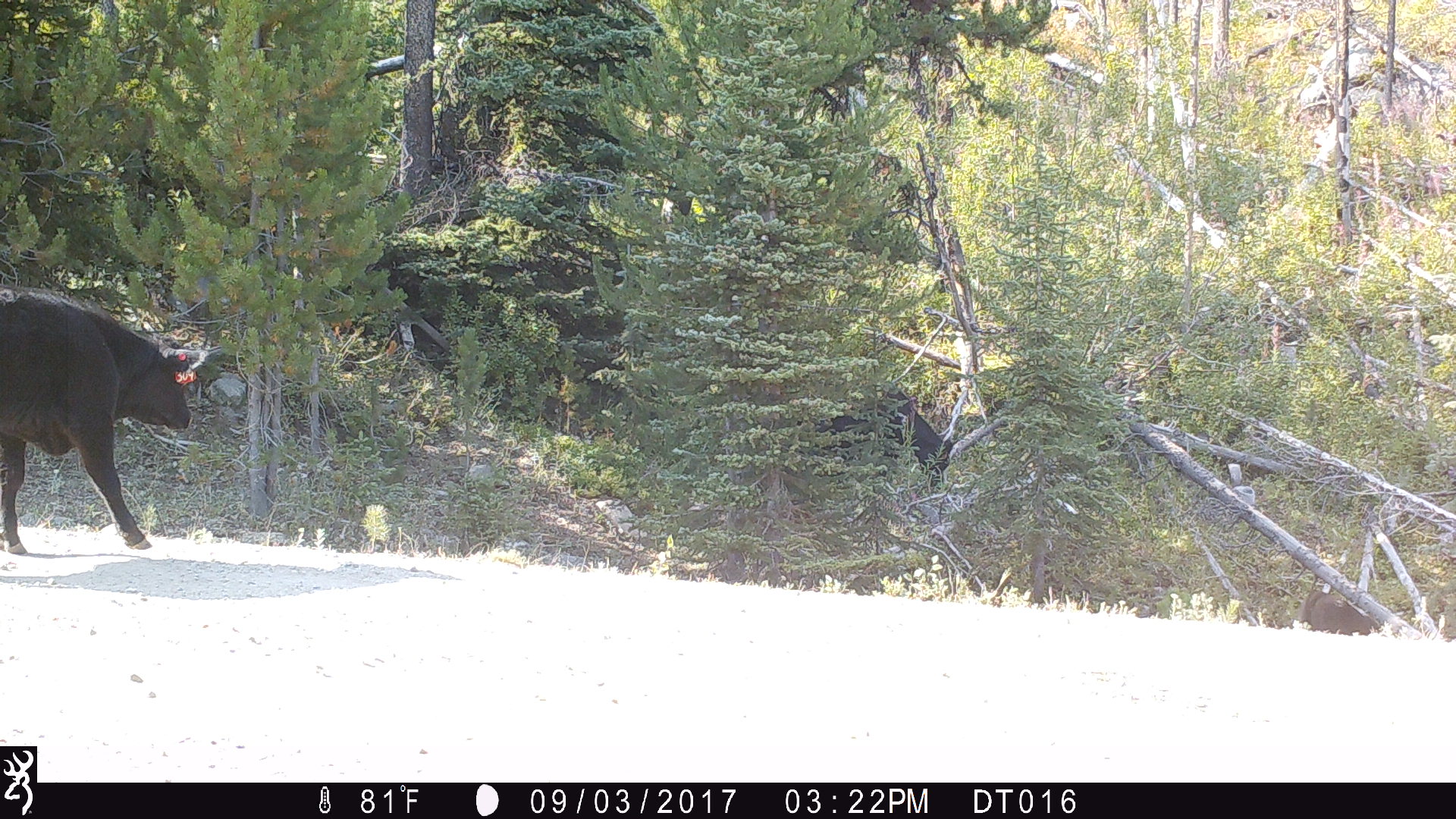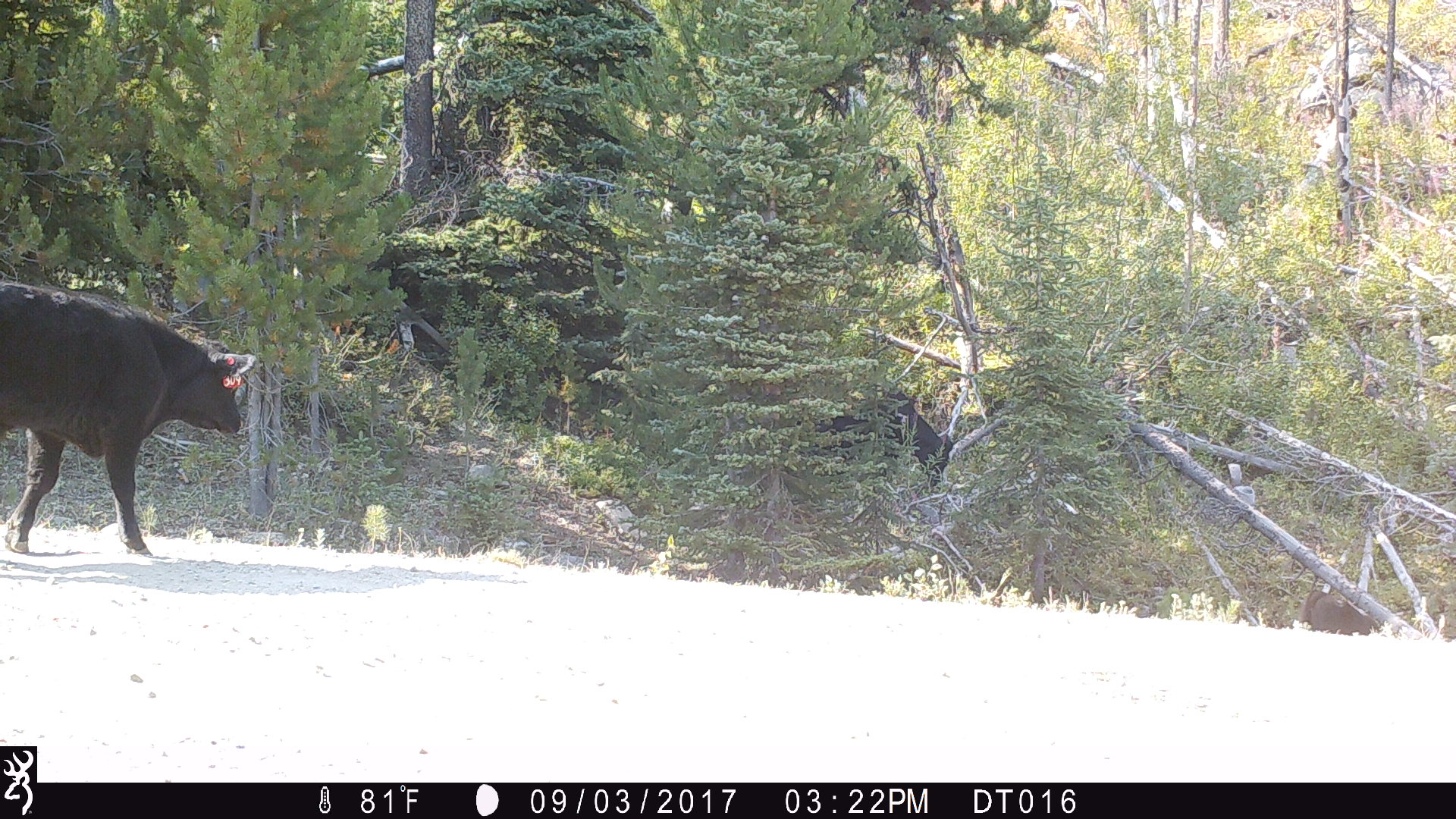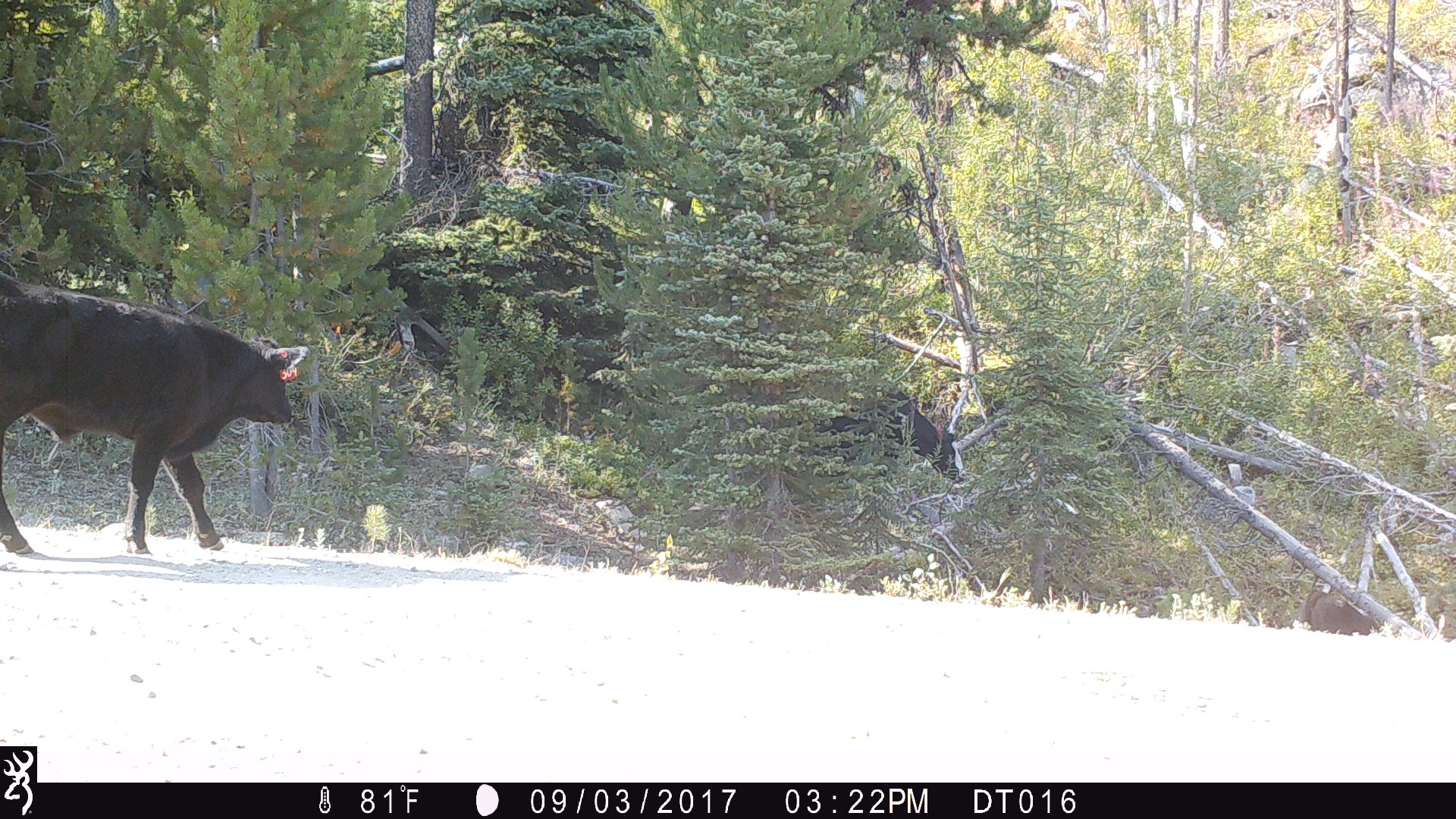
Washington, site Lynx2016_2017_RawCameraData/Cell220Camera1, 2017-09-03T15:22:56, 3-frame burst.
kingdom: Animalia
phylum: Chordata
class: Mammalia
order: Artiodactyla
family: Bovidae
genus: Bos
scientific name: Bos taurus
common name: domestic cattle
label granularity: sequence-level